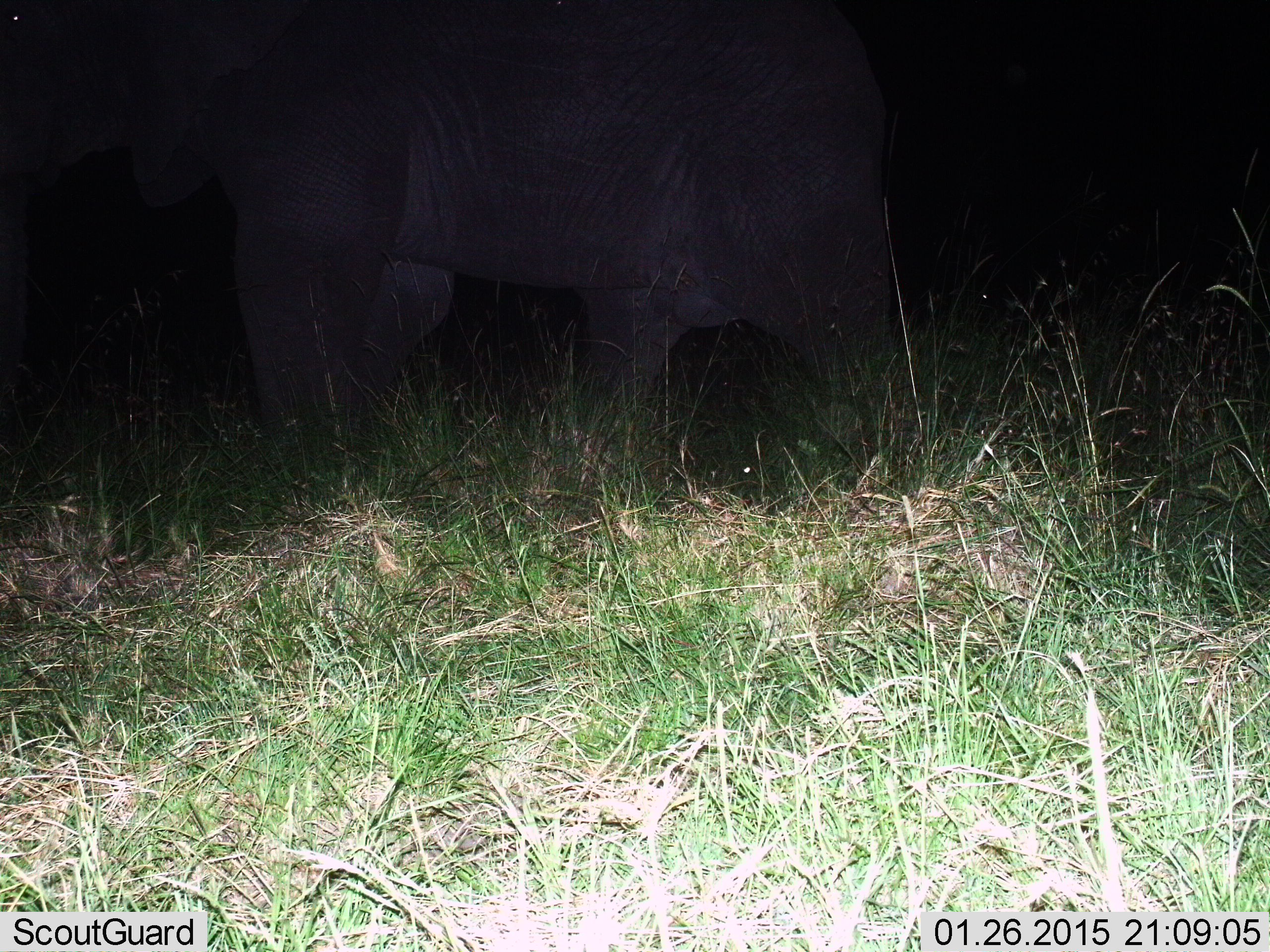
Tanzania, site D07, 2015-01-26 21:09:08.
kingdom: Animalia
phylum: Chordata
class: Mammalia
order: Proboscidea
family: Elephantidae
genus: Loxodonta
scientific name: Loxodonta africana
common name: african bush elephant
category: elephant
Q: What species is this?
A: Elephant (african bush elephant) (Loxodonta africana).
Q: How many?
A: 1.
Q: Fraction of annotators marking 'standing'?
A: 50%.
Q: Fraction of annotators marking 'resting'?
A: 0%.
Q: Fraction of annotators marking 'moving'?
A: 40%.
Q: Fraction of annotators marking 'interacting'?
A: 0%.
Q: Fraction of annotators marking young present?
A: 0%.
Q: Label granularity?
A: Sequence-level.